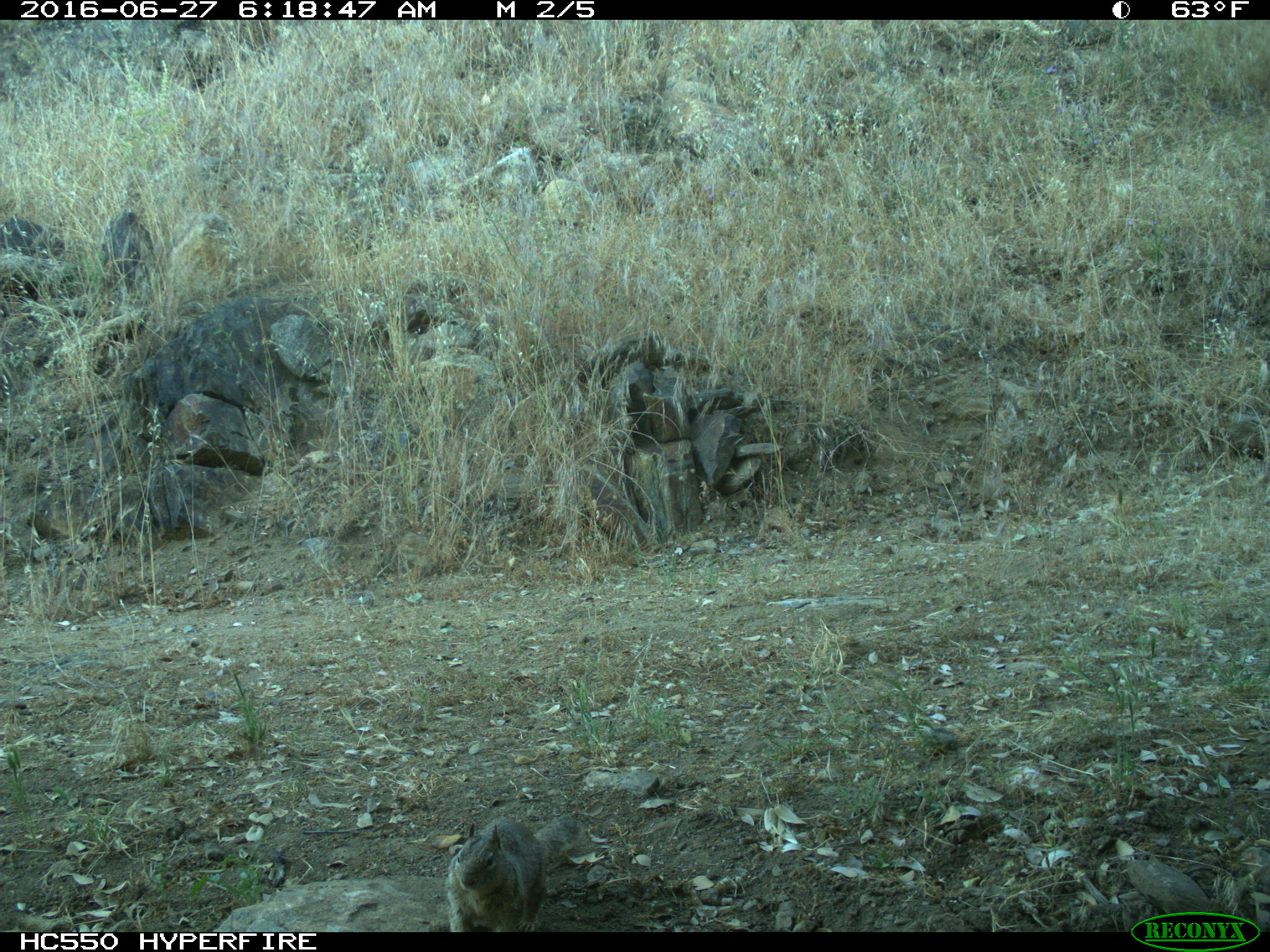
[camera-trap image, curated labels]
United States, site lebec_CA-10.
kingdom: Animalia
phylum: Chordata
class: Mammalia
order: Rodentia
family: Sciuridae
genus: Otospermophilus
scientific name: Otospermophilus beecheyi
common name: california ground squirrel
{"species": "Otospermophilus beecheyi (california ground squirrel)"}